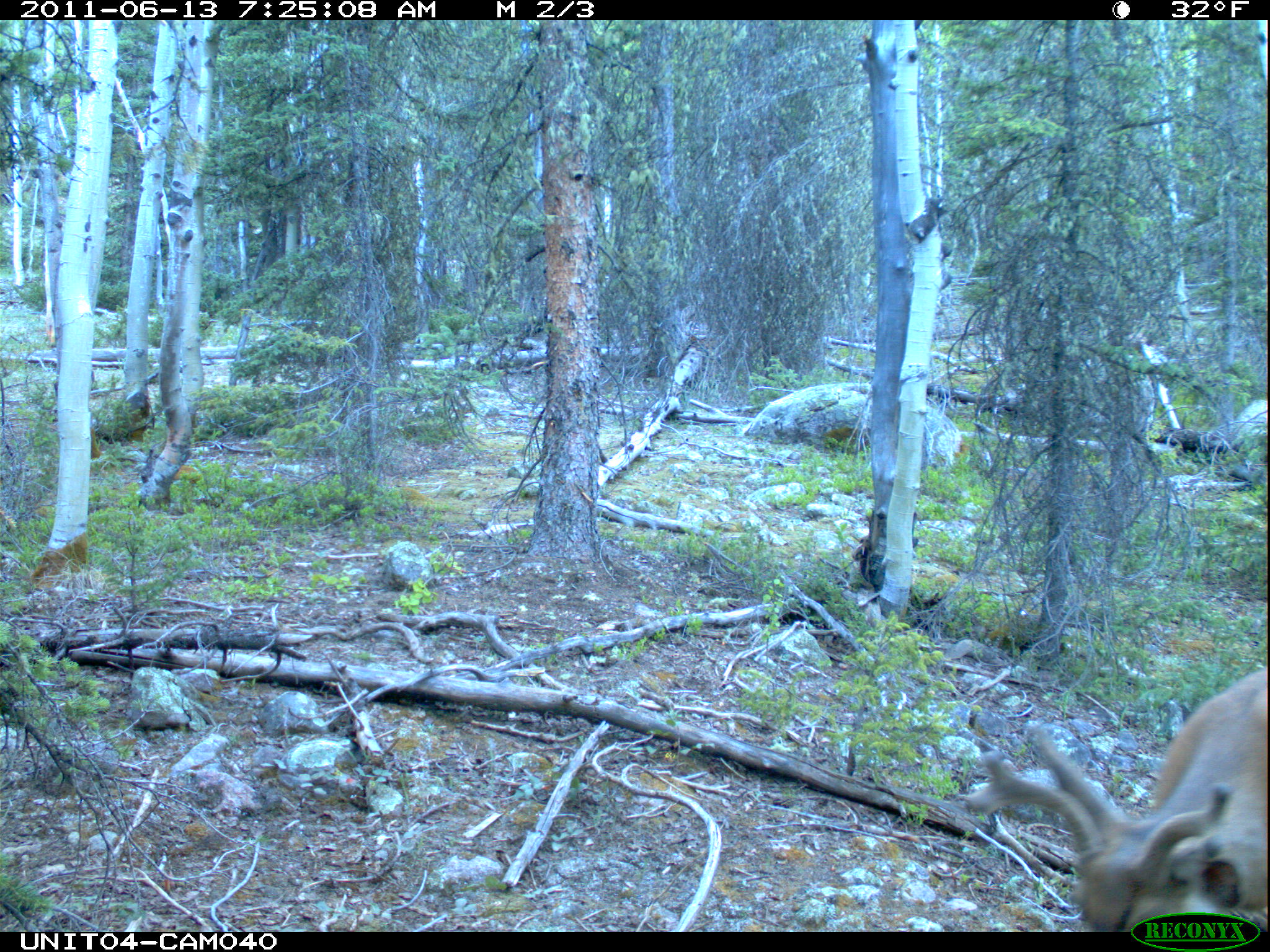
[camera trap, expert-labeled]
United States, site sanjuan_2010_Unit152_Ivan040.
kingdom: Animalia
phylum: Chordata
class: Mammalia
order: Artiodactyla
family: Cervidae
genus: Odocoileus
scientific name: Odocoileus hemionus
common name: mule deer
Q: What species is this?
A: Odocoileus hemionus (mule deer).